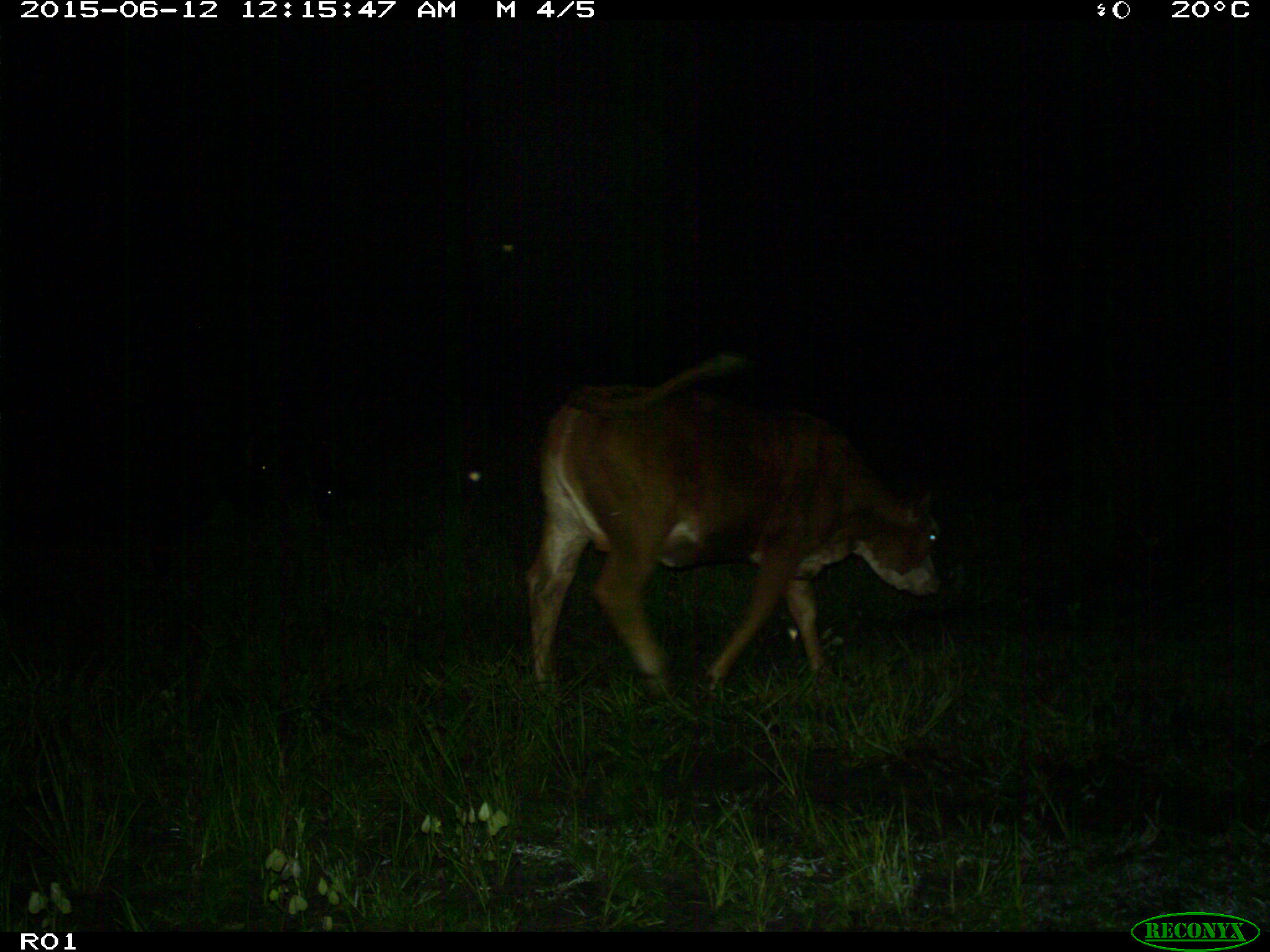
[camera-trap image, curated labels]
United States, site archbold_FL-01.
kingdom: Animalia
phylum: Chordata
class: Mammalia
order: Artiodactyla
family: Bovidae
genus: Bos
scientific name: Bos taurus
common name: domestic cow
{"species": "Bos taurus (domestic cow)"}